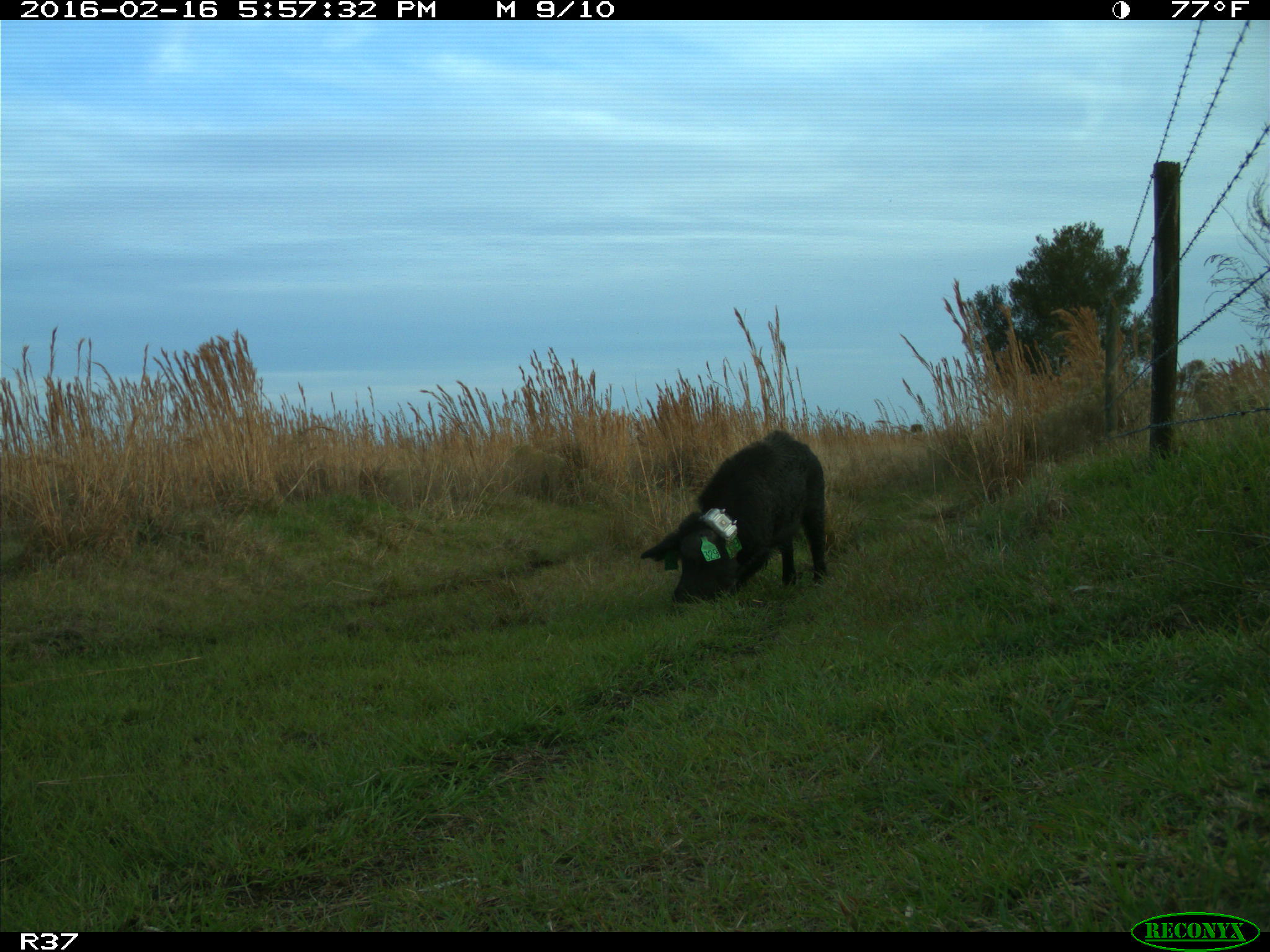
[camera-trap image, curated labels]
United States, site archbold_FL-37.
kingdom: Animalia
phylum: Chordata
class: Mammalia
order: Artiodactyla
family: Suidae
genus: Sus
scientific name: Sus scrofa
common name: wild boar